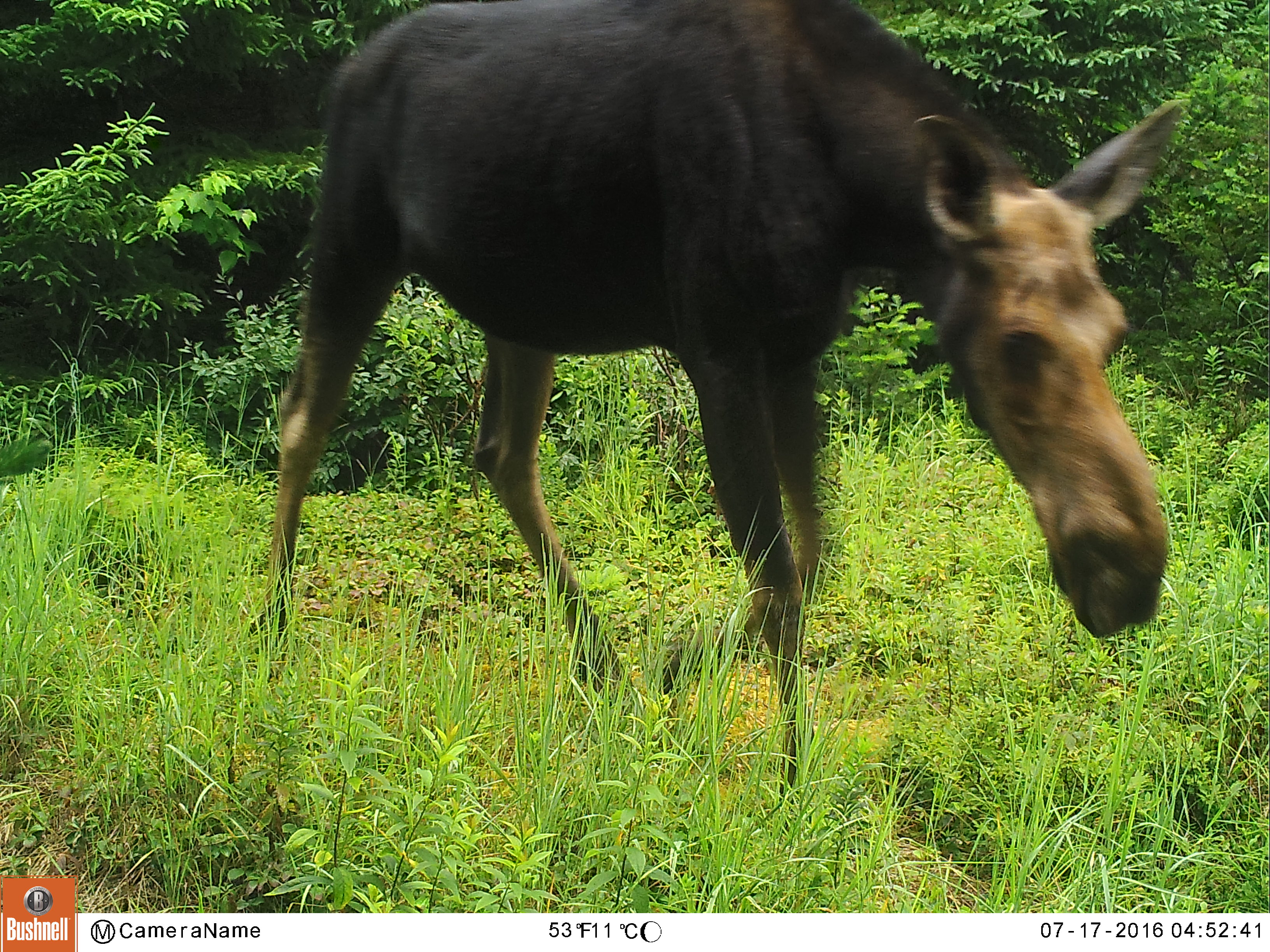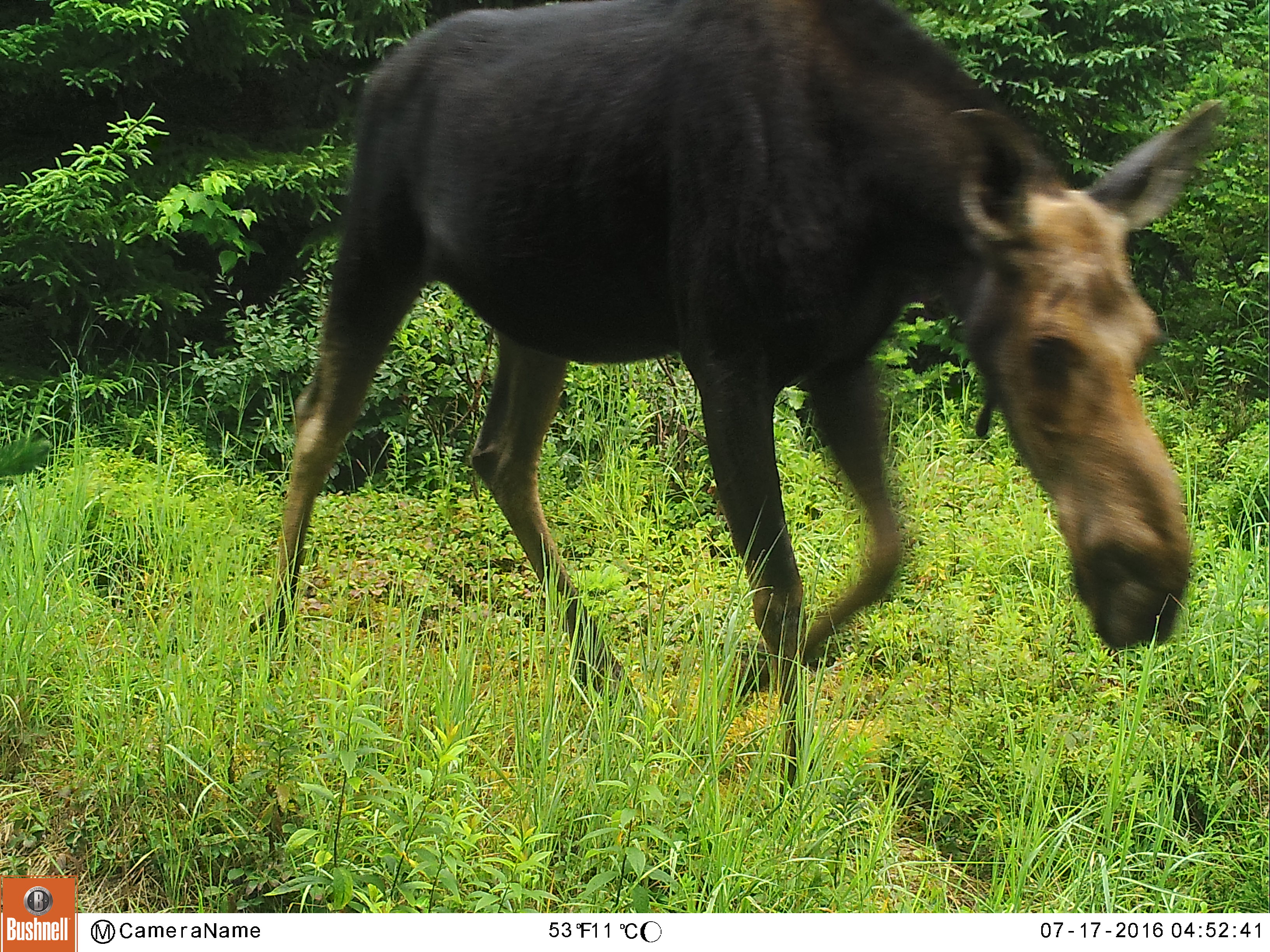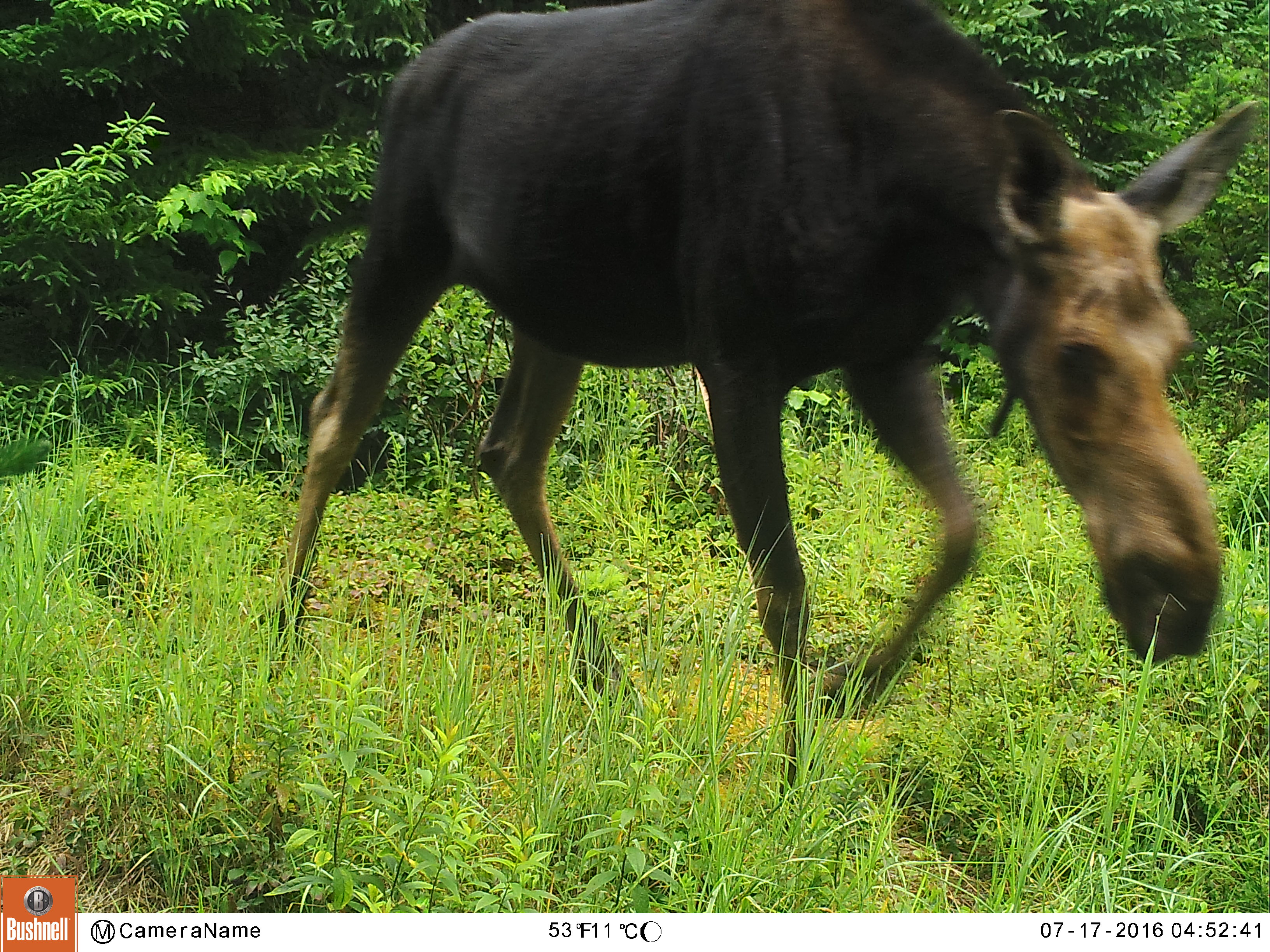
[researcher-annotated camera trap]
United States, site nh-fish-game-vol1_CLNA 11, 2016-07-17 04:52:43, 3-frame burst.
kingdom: Animalia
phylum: Chordata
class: Mammalia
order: Artiodactyla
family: Cervidae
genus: Alces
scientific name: Alces alces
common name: moose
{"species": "moose (Alces alces)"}